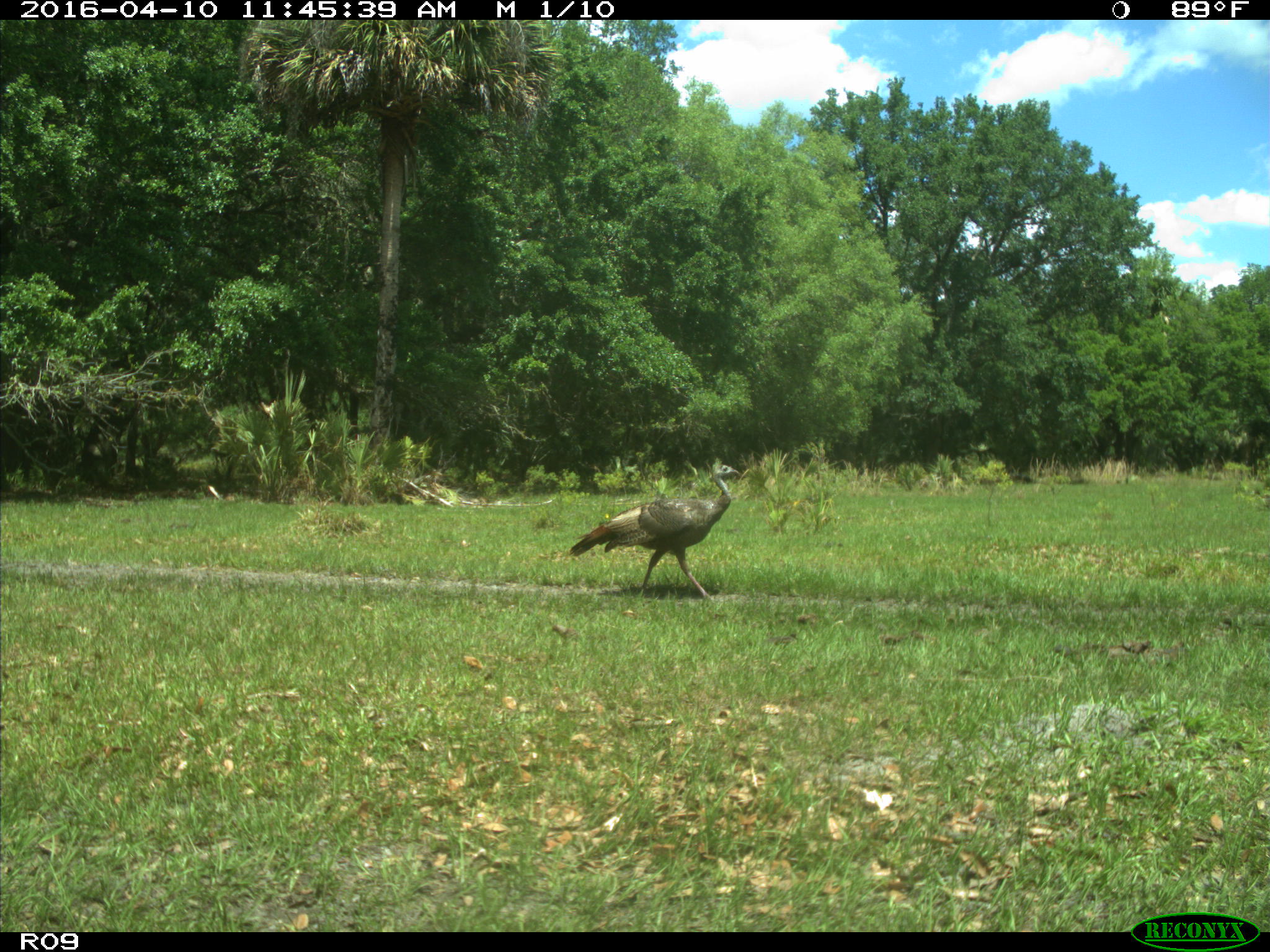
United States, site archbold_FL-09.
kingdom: Animalia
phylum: Chordata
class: Aves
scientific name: Aves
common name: birds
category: unidentified bird